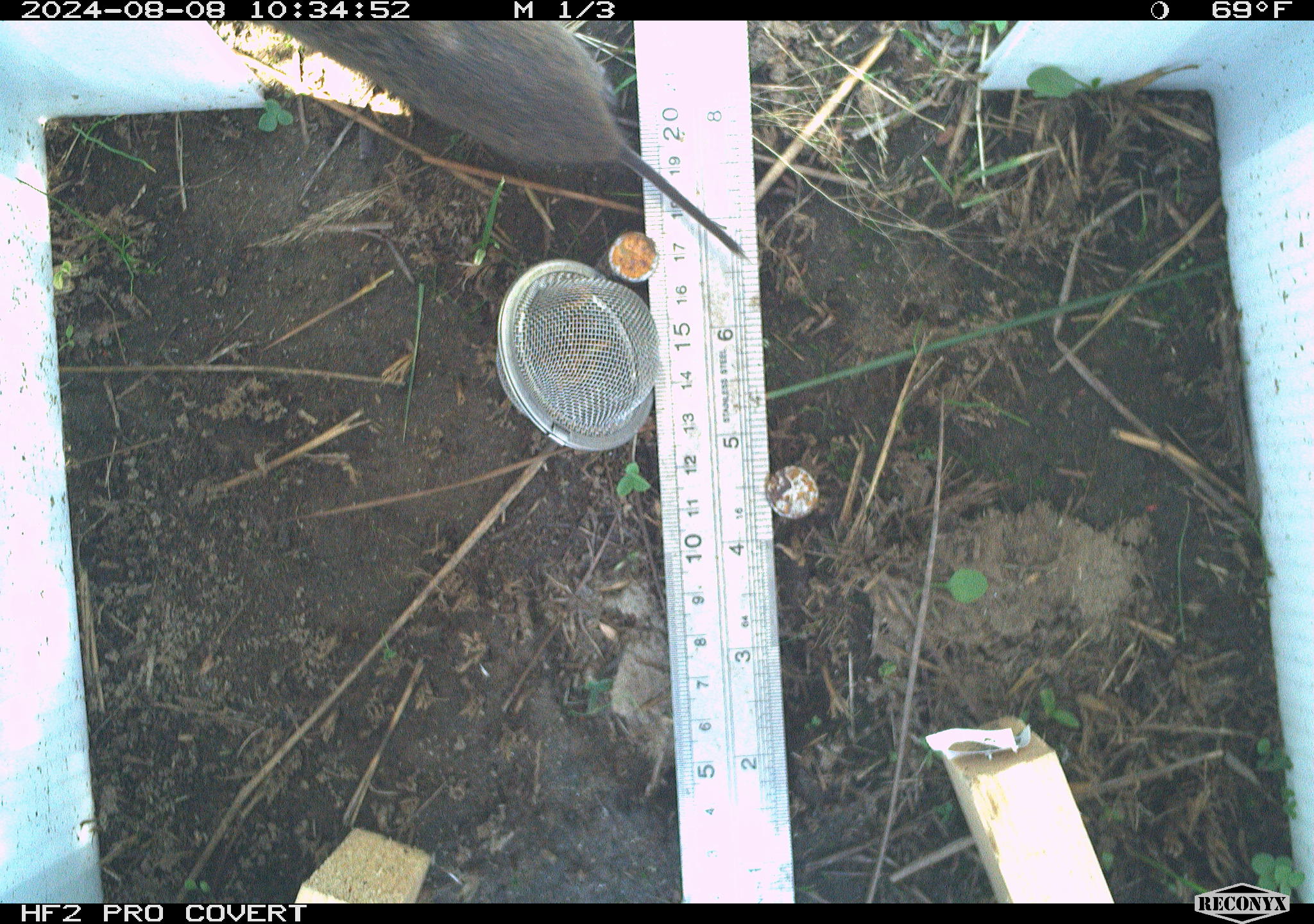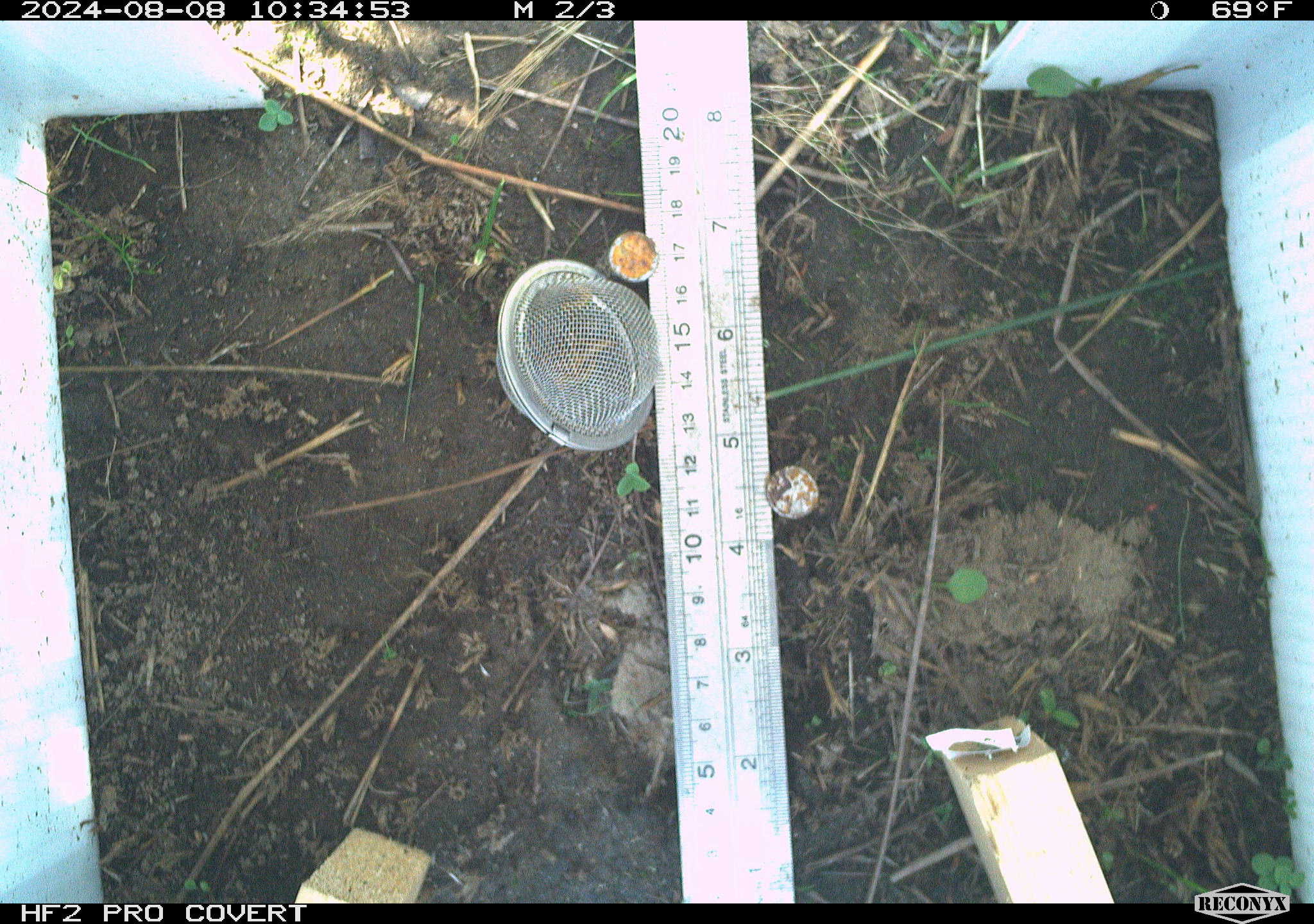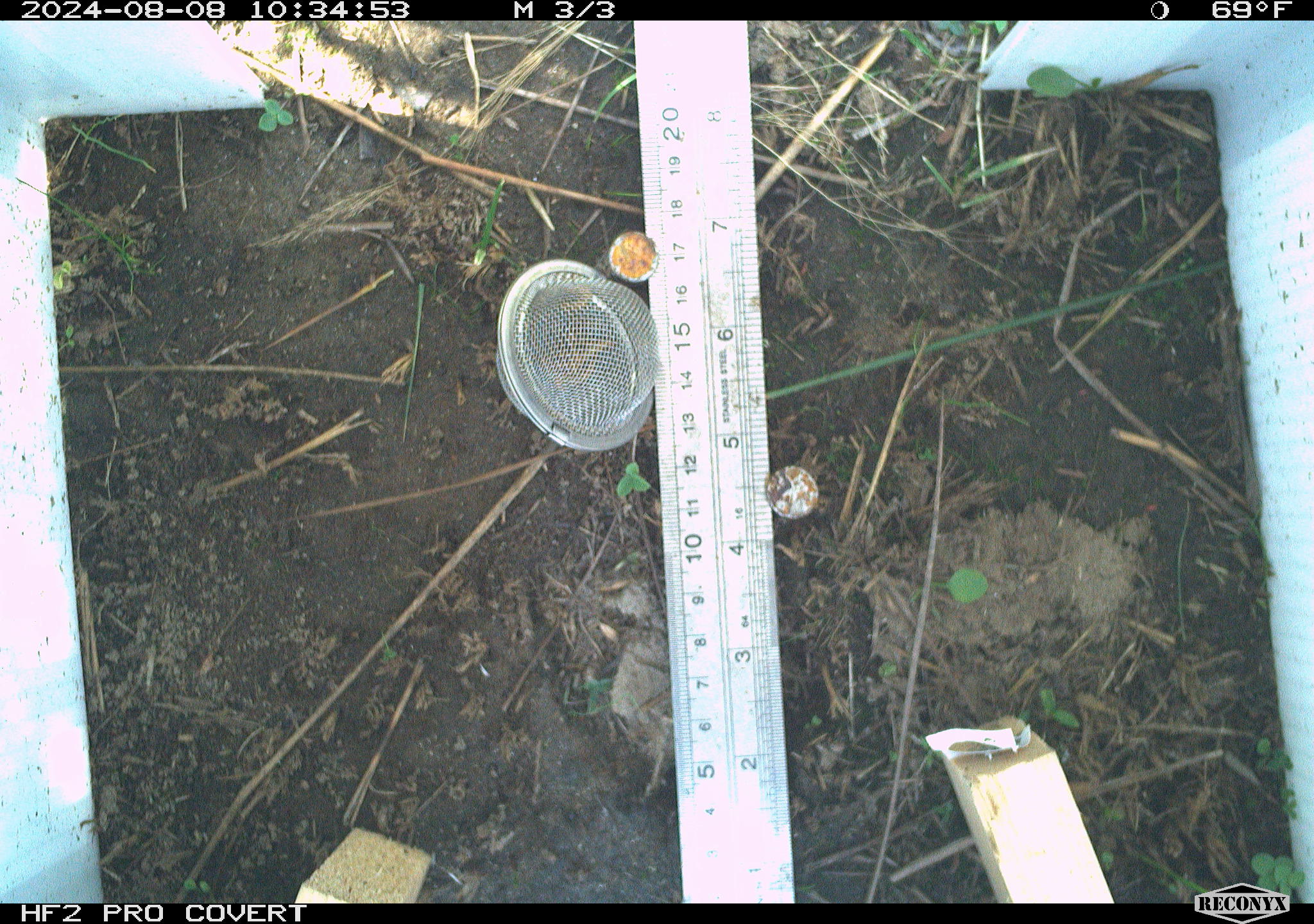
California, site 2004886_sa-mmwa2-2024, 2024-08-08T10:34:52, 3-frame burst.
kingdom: Animalia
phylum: Chordata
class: Aves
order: Passeriformes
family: Troglodytidae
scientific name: Troglodytidae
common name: wren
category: troglodytidae family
Troglodytidae family (wren) (Troglodytidae).